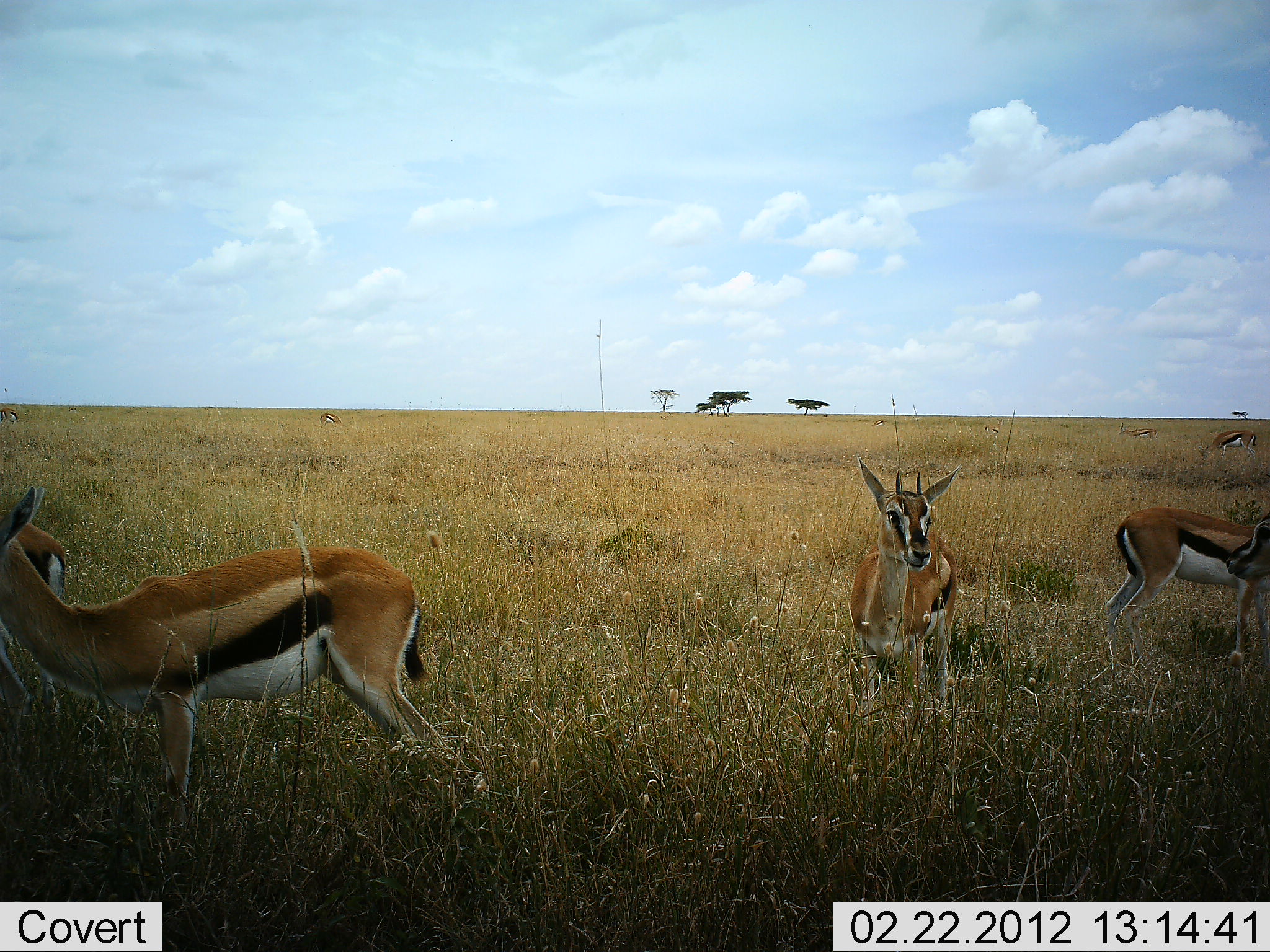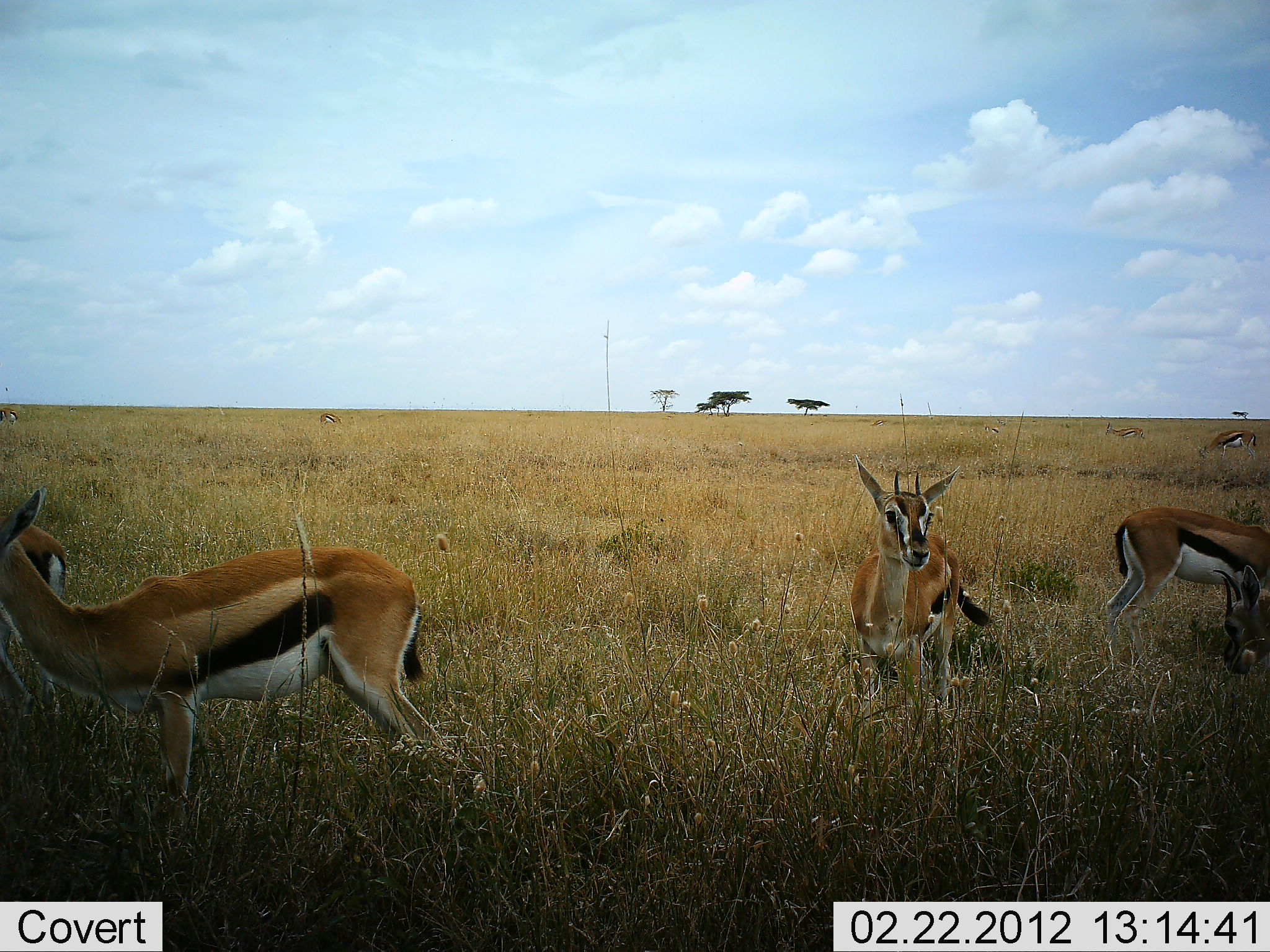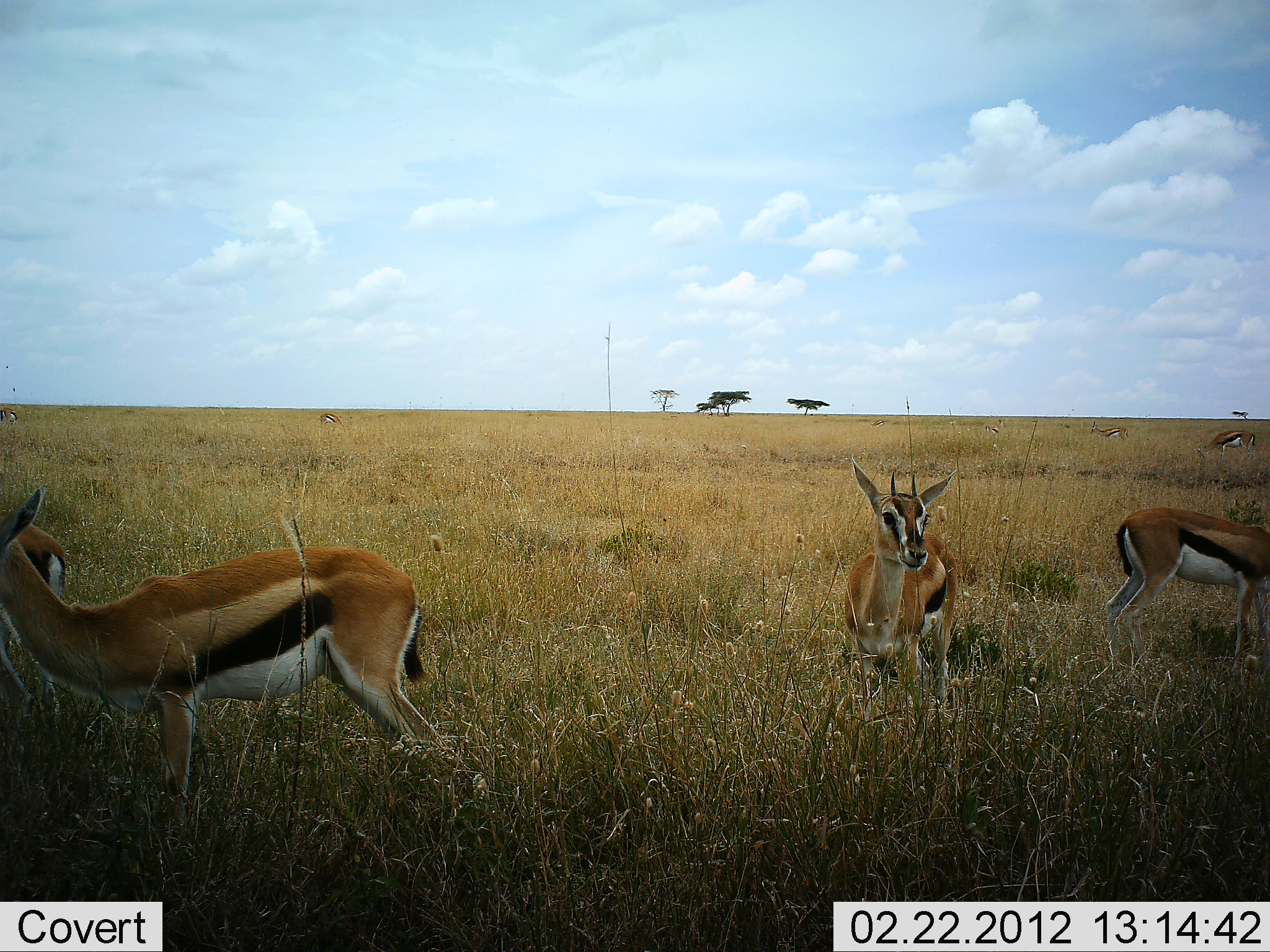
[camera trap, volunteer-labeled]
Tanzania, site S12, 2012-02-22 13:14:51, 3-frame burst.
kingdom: Animalia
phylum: Chordata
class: Mammalia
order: Artiodactyla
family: Bovidae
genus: Eudorcas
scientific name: Eudorcas thomsonii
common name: thomson's gazelle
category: gazellethomsons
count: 7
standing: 92%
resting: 4%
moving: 35%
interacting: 0%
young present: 0%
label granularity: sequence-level